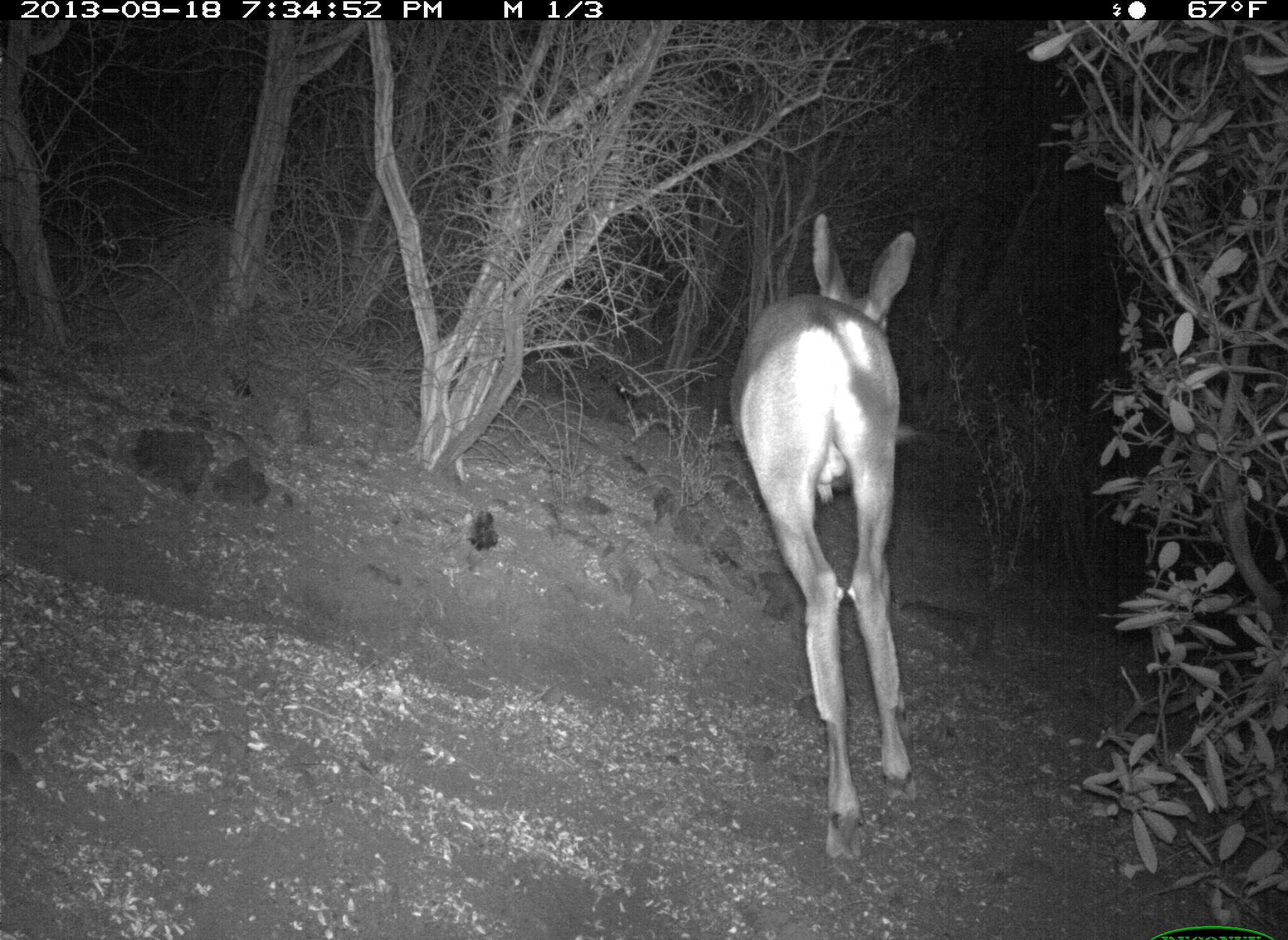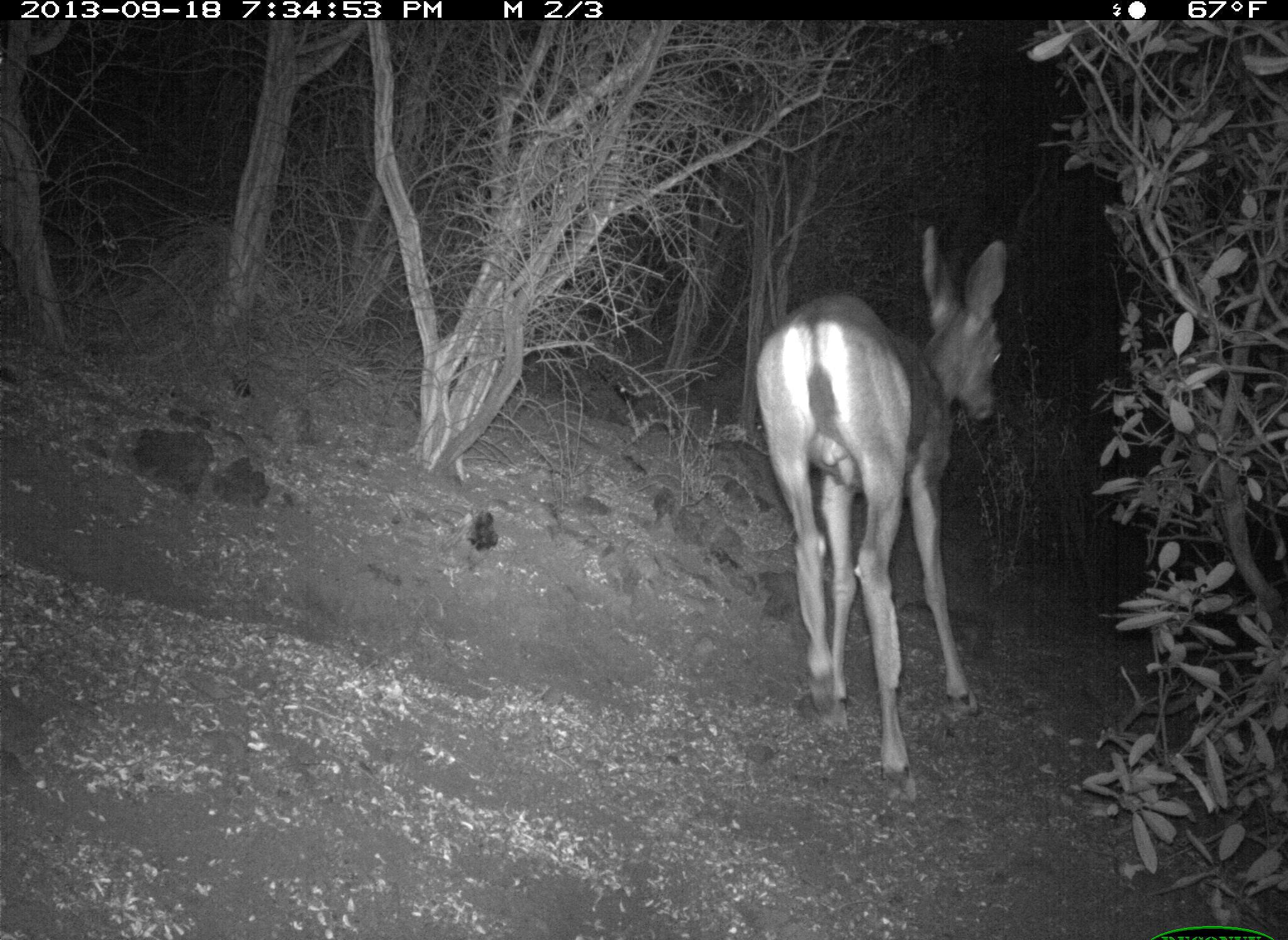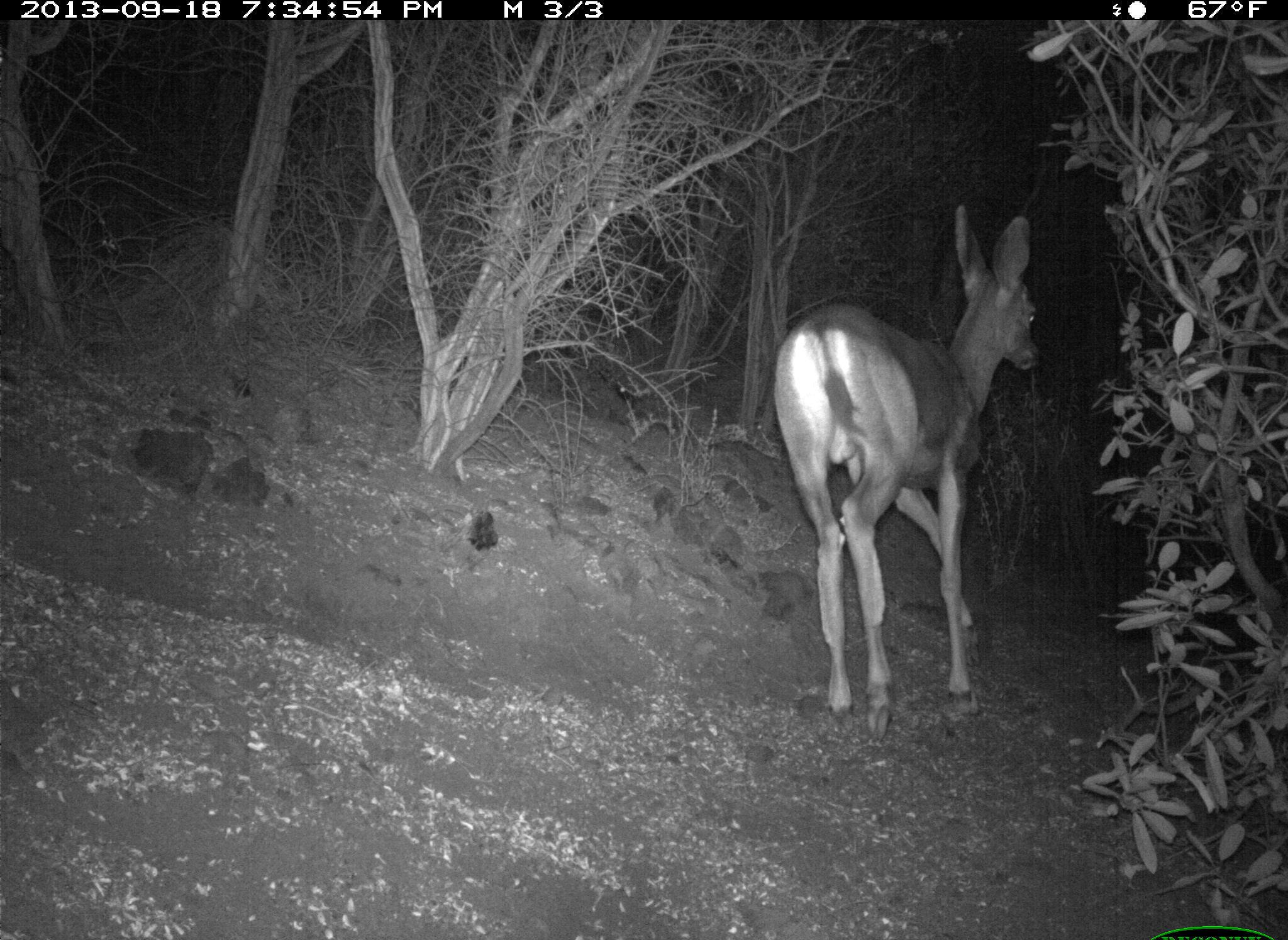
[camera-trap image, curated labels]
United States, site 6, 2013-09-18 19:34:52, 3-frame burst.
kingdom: Animalia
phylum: Chordata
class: Mammalia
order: Artiodactyla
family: Cervidae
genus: Odocoileus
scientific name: Odocoileus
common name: deer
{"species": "deer (Odocoileus)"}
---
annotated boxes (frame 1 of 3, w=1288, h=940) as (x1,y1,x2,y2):
deer: (728,211,919,862)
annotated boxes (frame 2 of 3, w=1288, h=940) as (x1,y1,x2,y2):
deer: (754,225,1008,810)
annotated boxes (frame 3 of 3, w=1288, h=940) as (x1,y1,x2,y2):
deer: (770,203,1043,746)